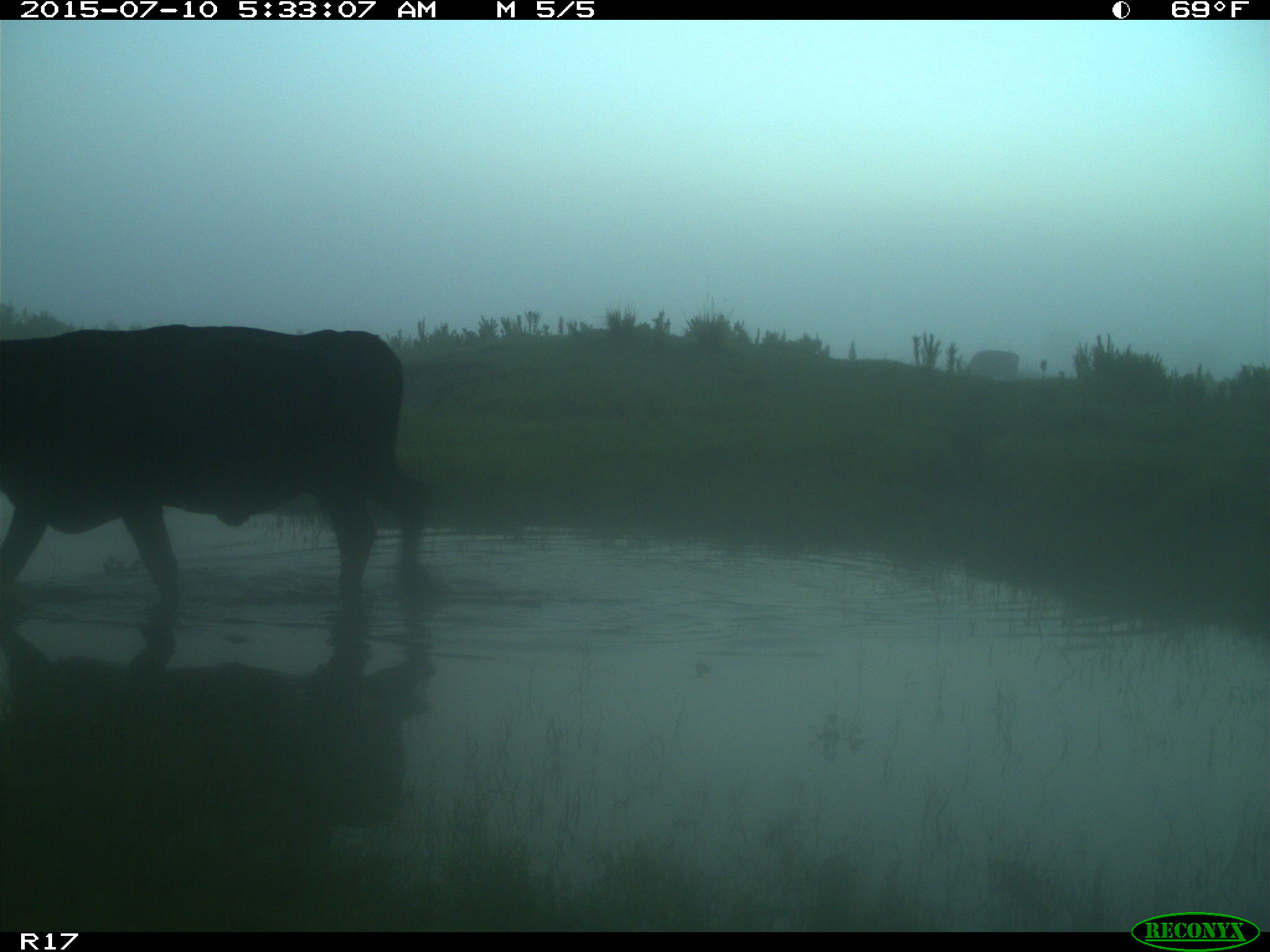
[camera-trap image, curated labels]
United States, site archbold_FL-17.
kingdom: Animalia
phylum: Chordata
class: Mammalia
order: Artiodactyla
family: Bovidae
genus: Bos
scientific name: Bos taurus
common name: domestic cow